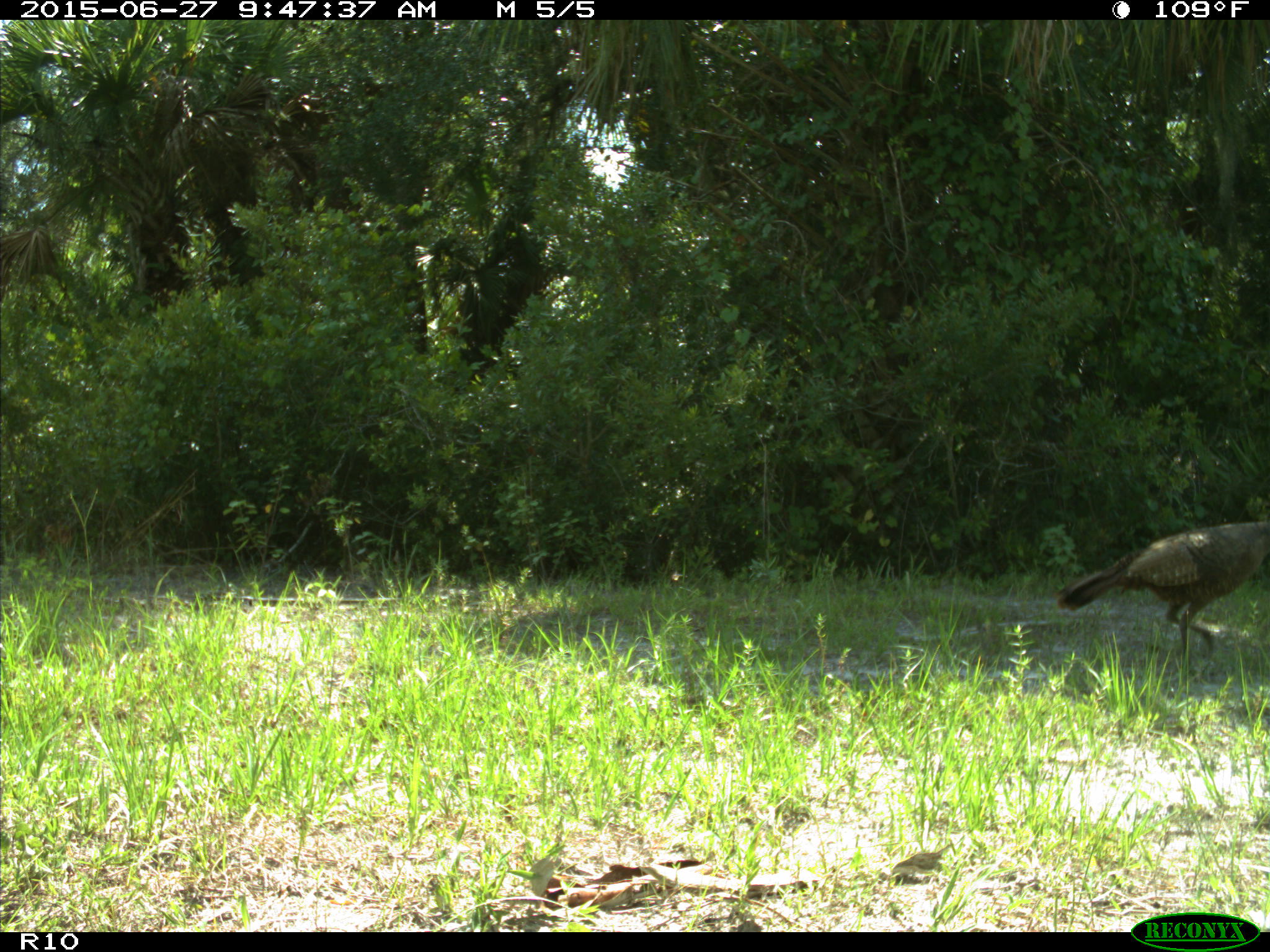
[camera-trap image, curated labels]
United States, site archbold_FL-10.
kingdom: Animalia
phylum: Chordata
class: Aves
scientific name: Aves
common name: birds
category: unidentified bird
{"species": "unidentified bird (birds) (Aves)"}